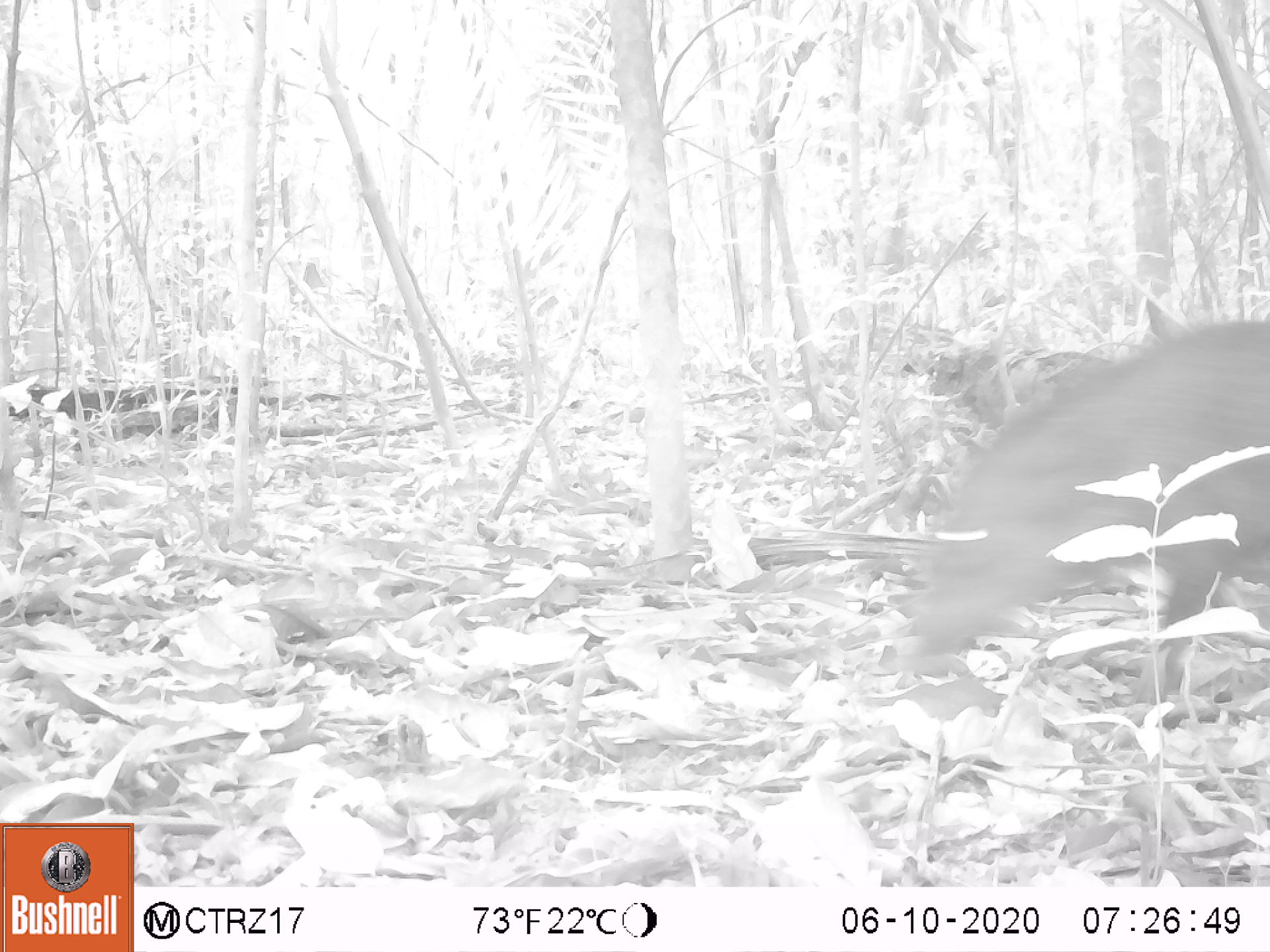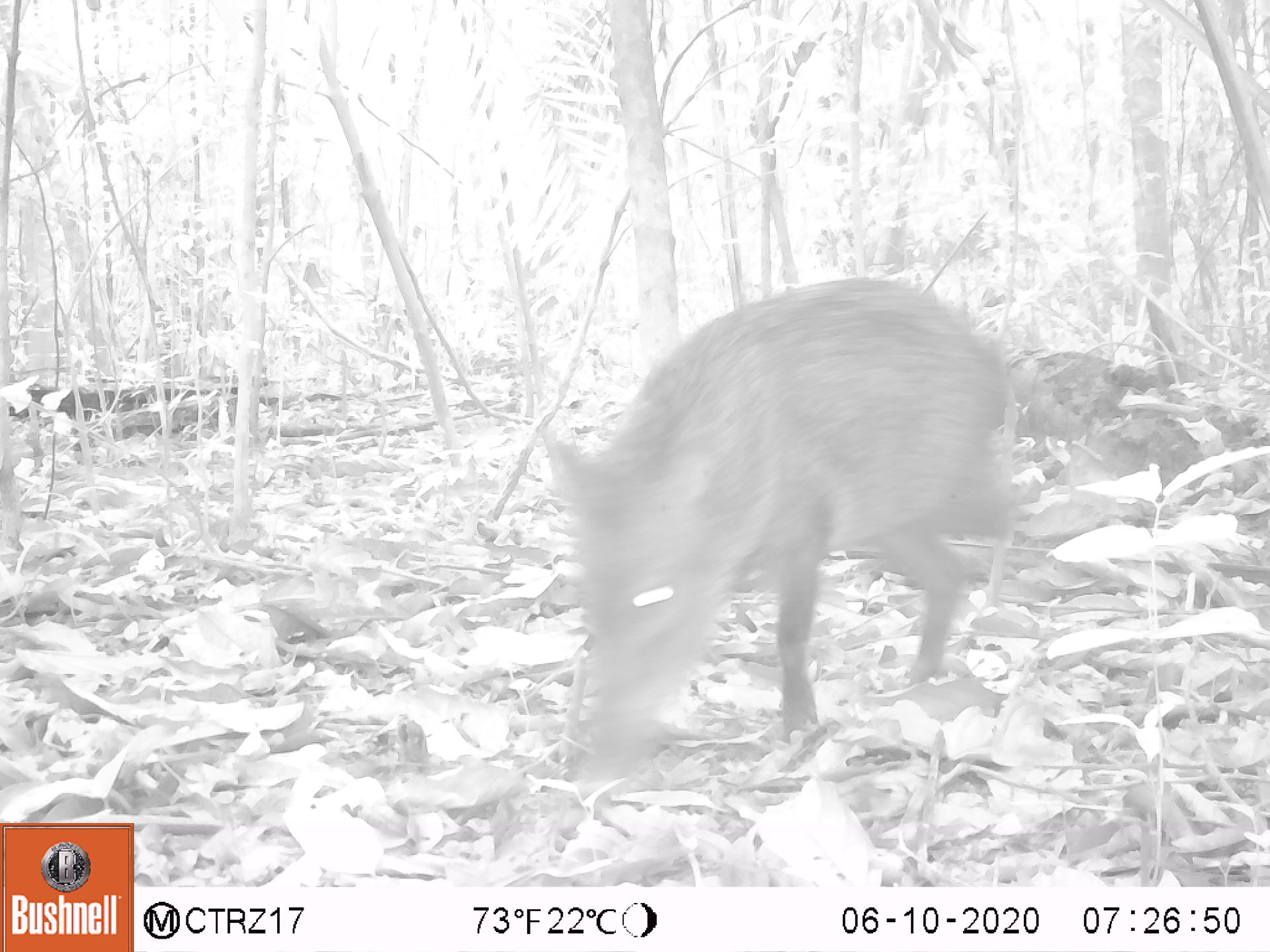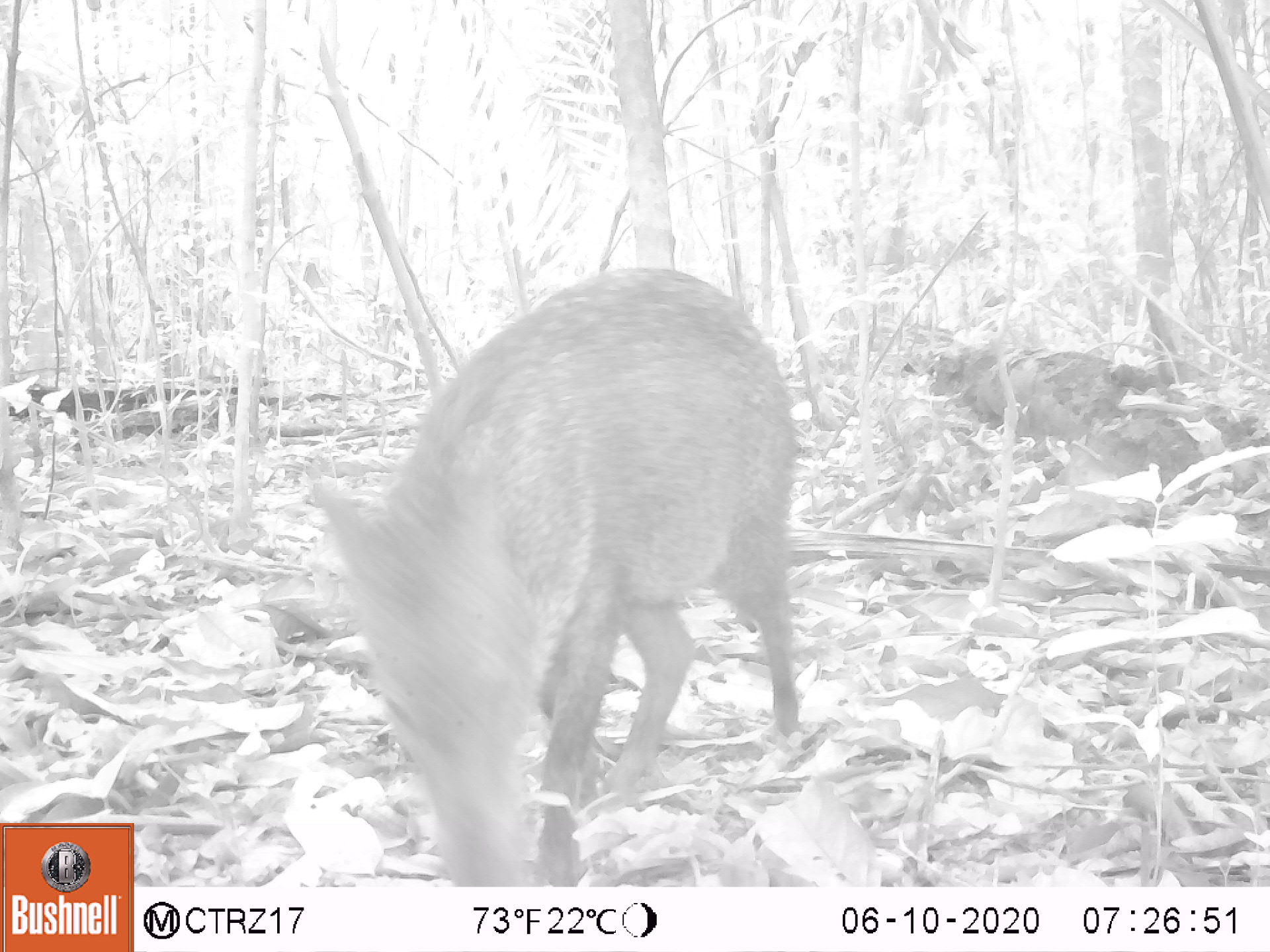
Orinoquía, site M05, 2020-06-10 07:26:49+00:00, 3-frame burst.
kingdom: Animalia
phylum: Chordata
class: Mammalia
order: Artiodactyla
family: Tayassuidae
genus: Pecari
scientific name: Pecari tajacu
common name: collared peccary